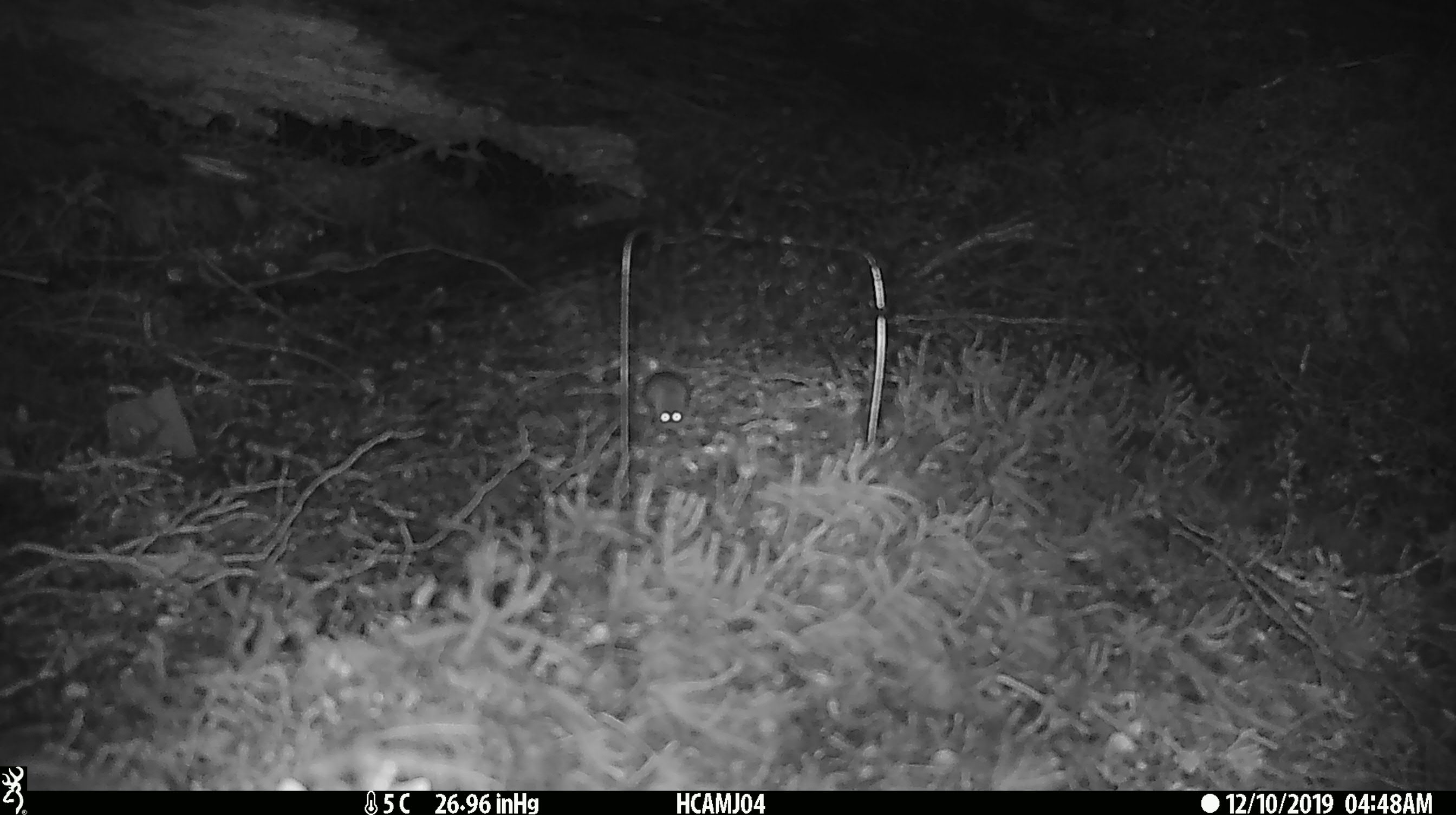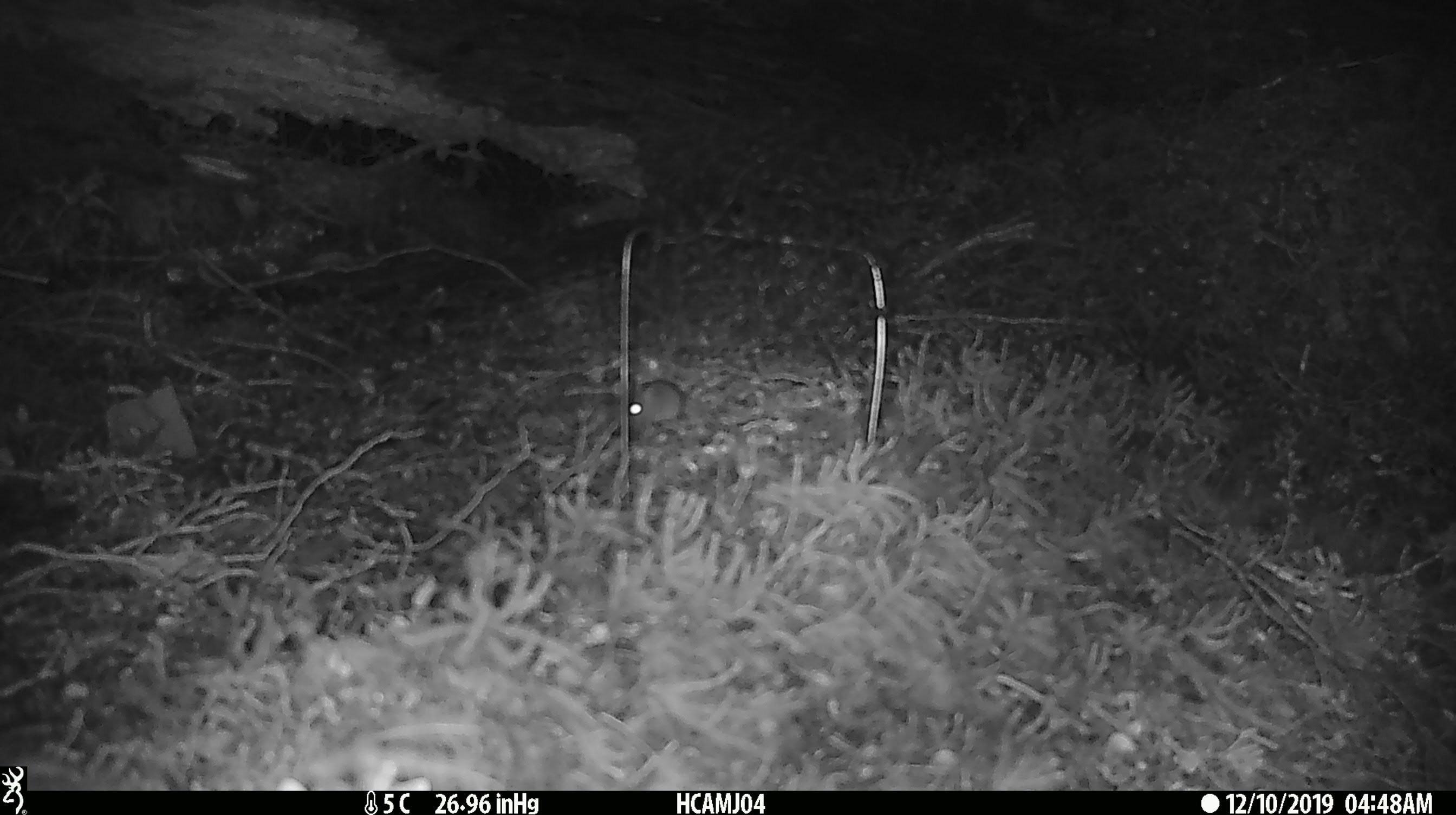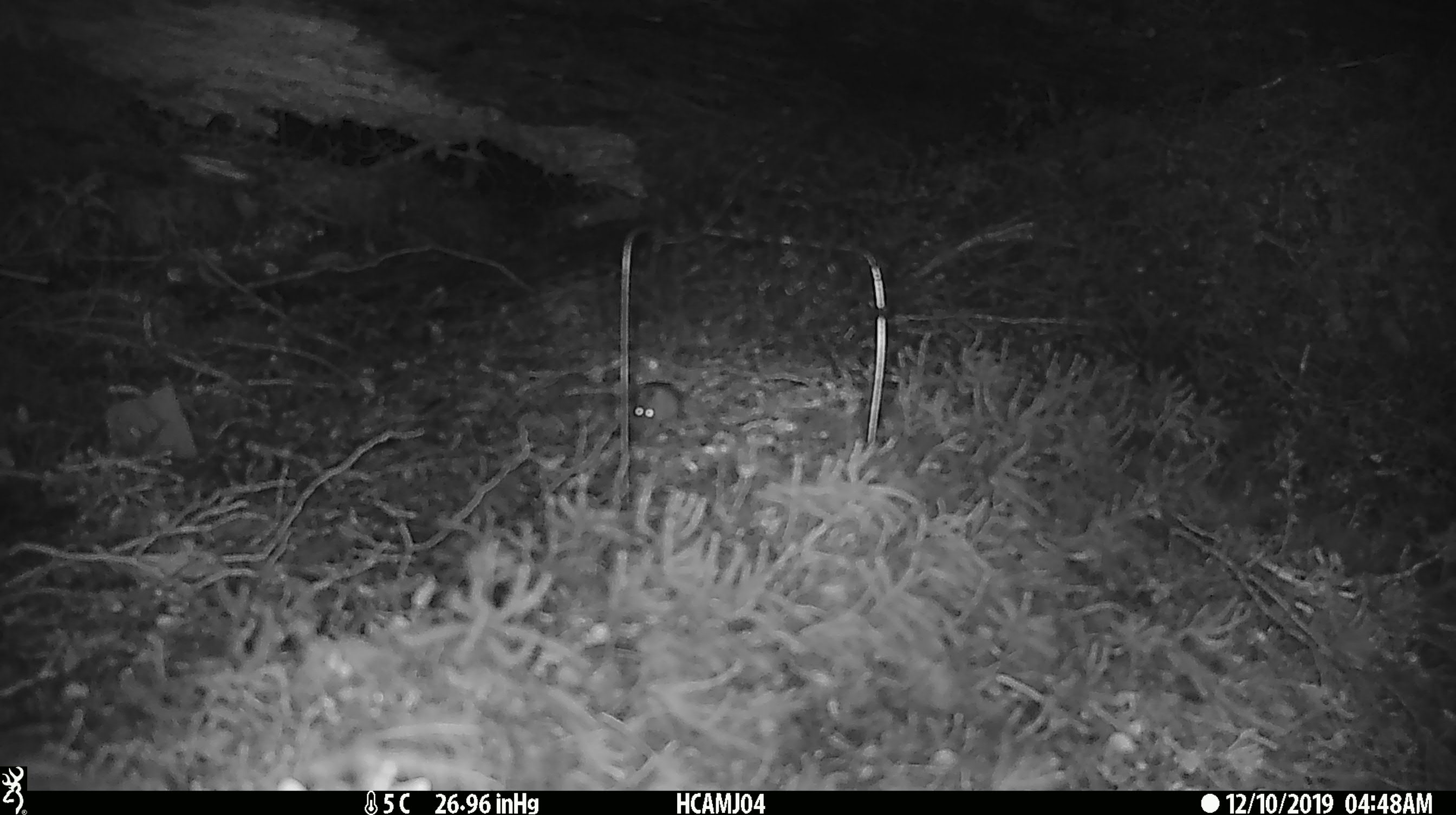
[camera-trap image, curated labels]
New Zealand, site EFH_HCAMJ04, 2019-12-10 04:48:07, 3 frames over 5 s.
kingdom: Animalia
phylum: Chordata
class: Mammalia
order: Rodentia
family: Muridae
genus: Mus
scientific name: Mus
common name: mouse